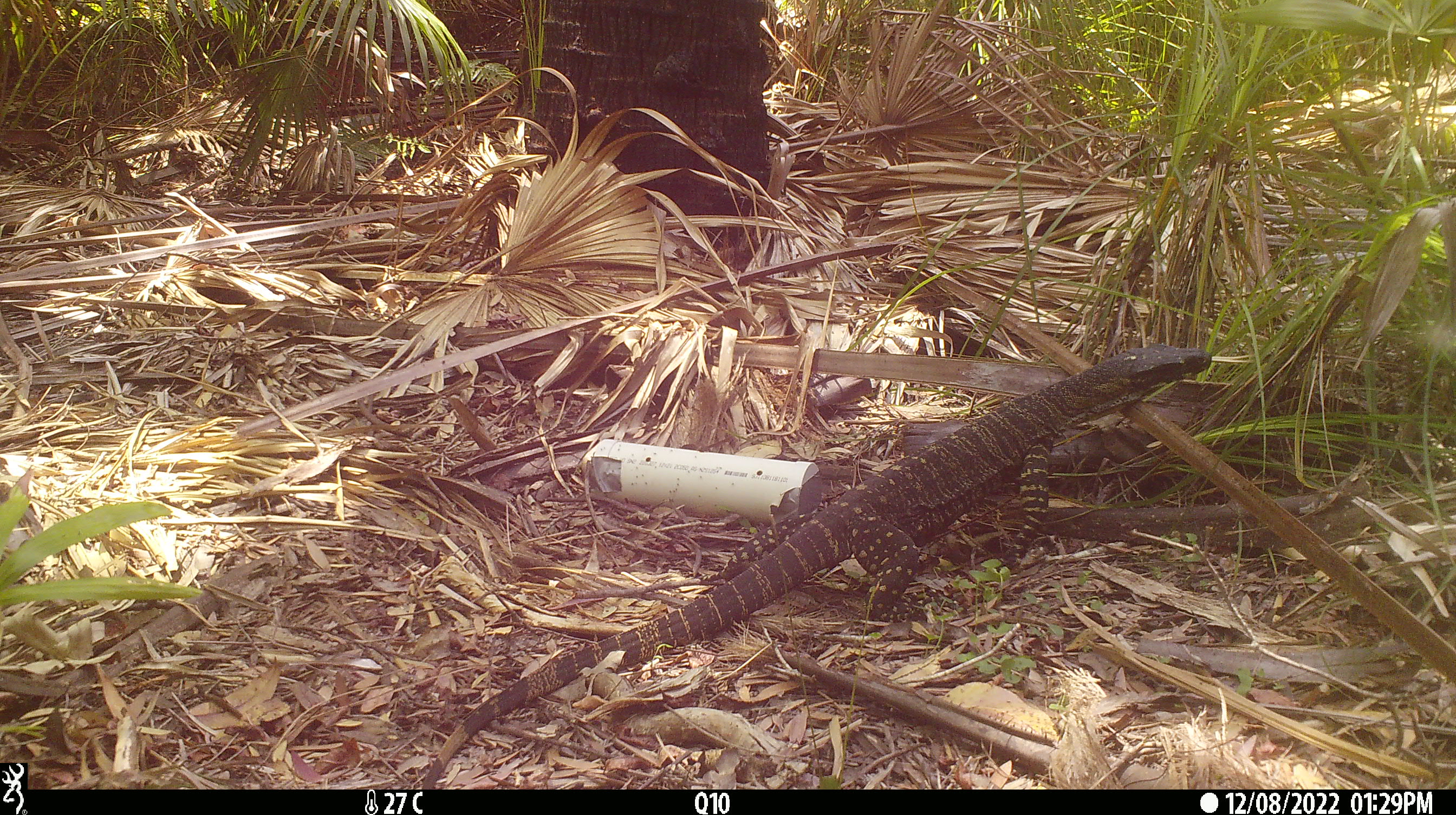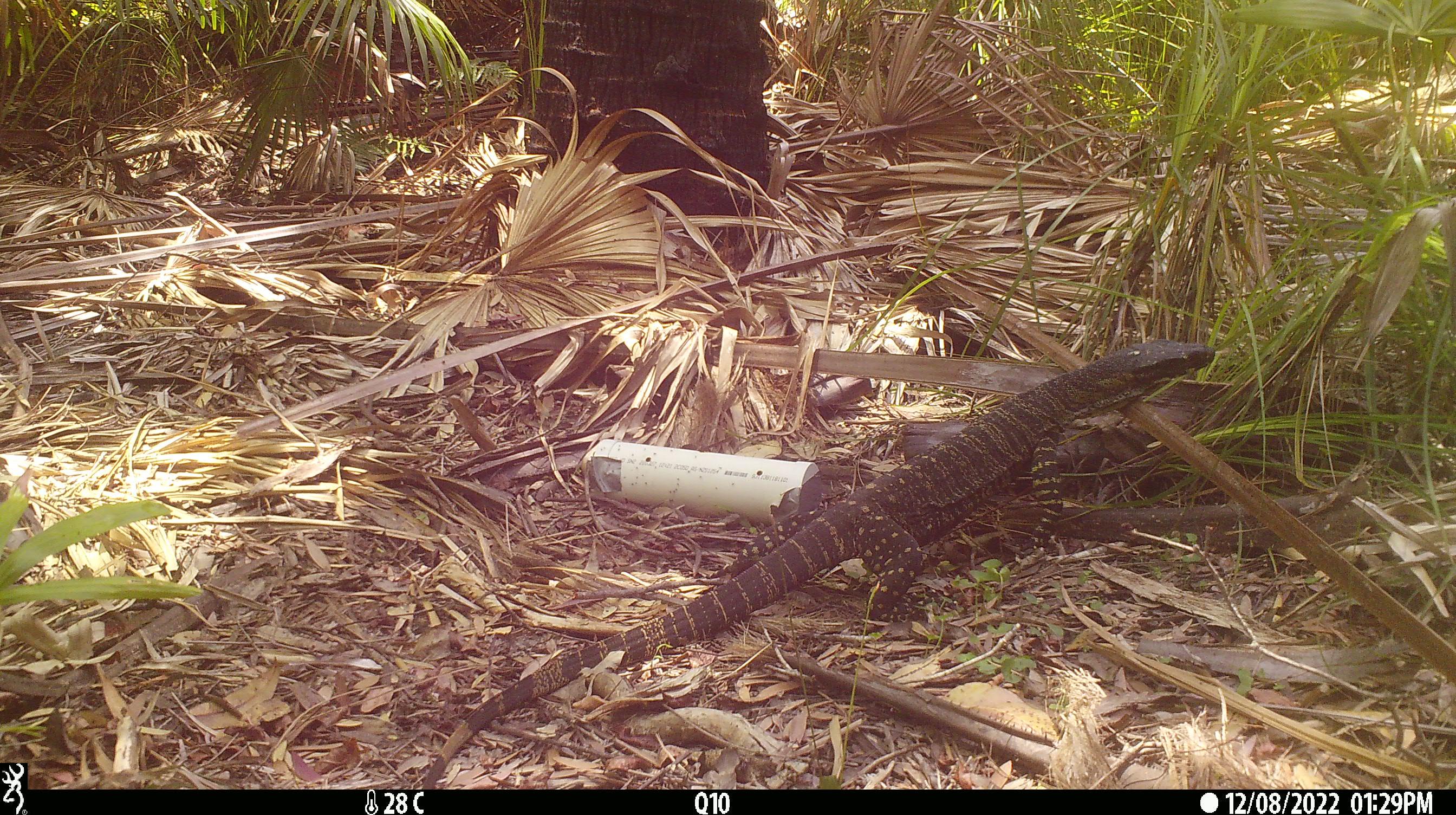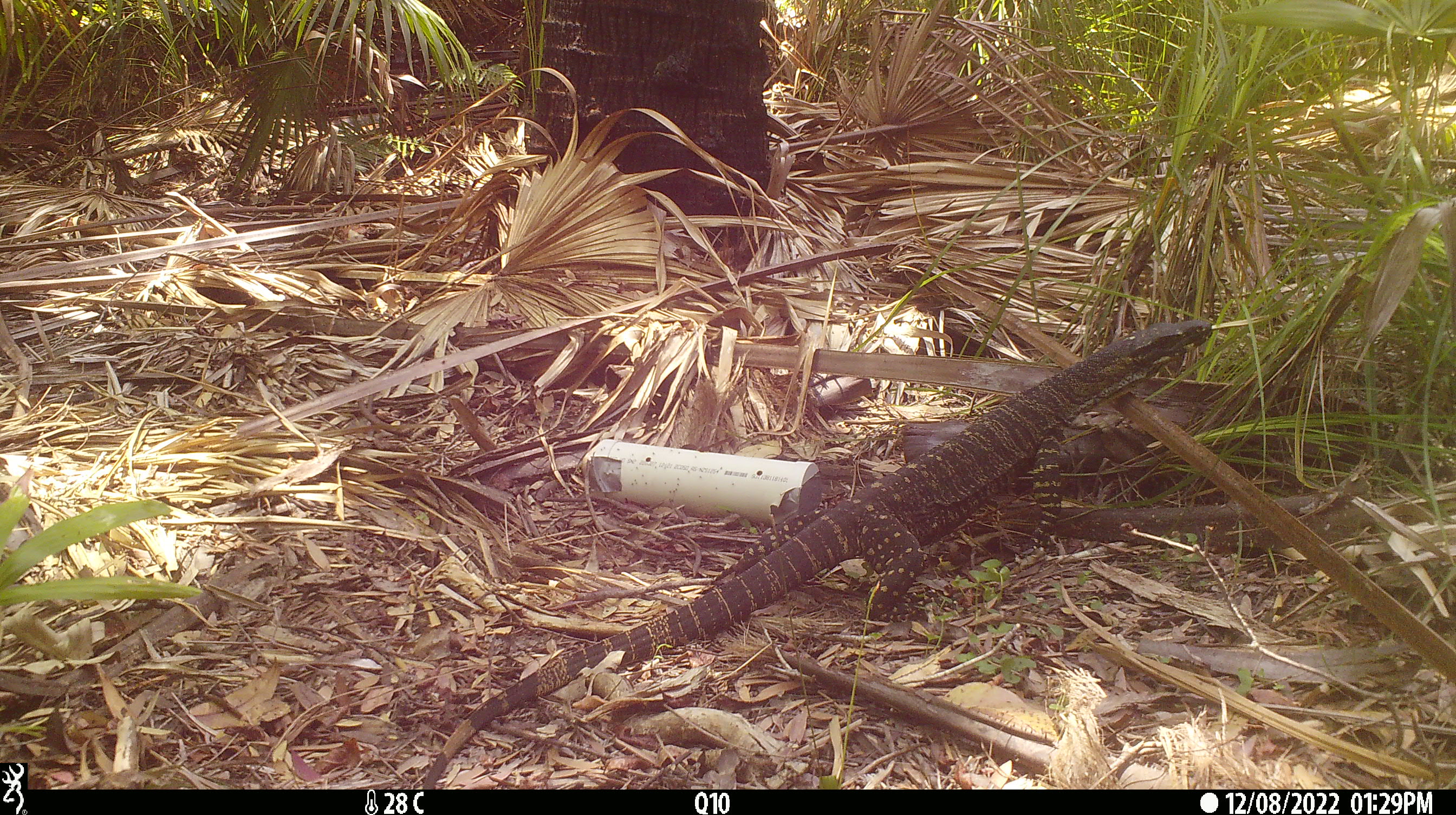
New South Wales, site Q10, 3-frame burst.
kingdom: Animalia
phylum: Chordata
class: Reptilia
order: Squamata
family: Varanidae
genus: Varanus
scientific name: Varanus varius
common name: lace monitor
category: goanna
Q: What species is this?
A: Goanna (lace monitor) (Varanus varius).